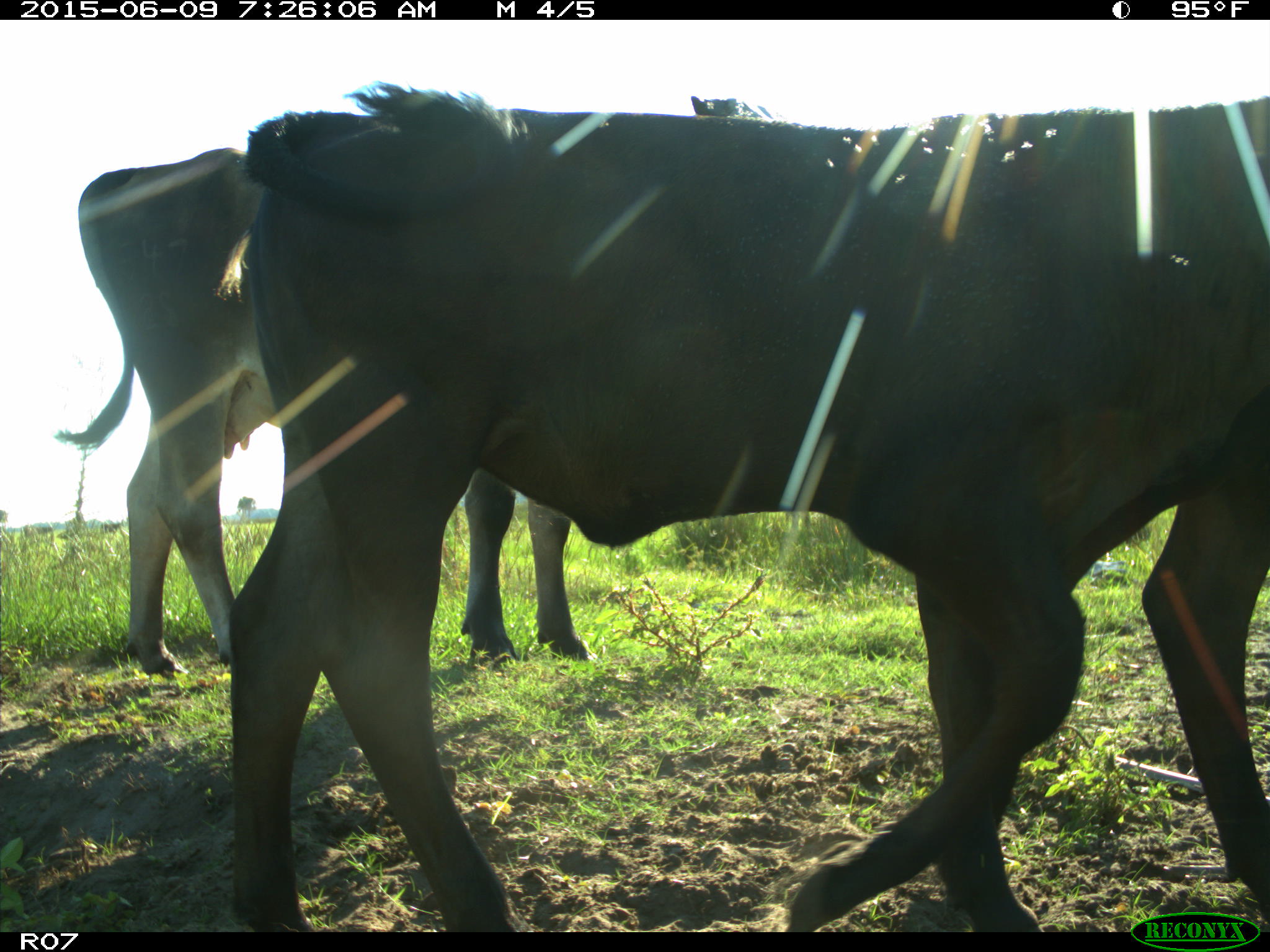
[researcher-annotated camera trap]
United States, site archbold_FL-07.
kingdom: Animalia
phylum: Chordata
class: Mammalia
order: Artiodactyla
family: Bovidae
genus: Bos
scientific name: Bos taurus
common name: domestic cow